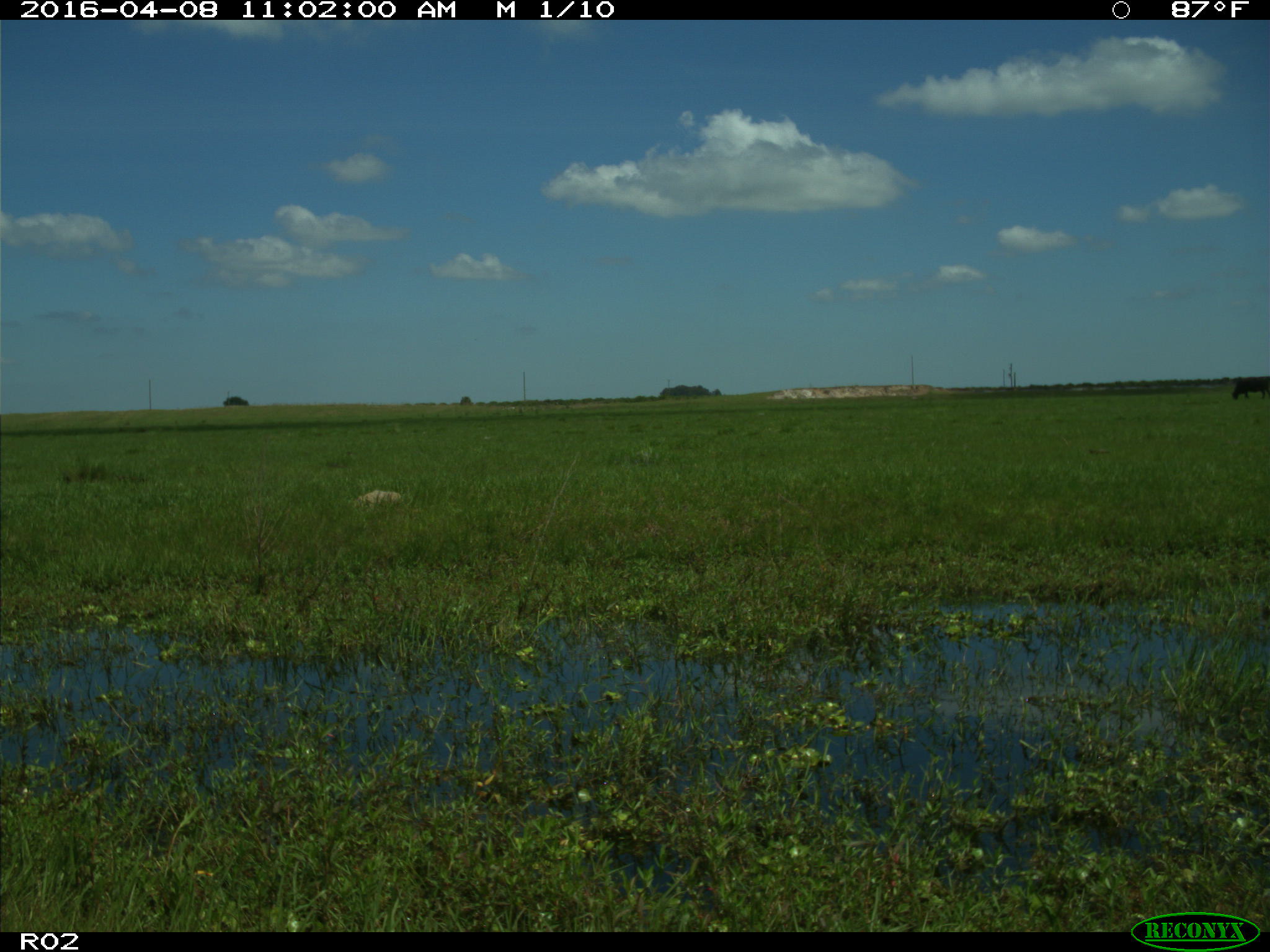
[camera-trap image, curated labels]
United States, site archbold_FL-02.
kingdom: Animalia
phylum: Chordata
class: Mammalia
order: Artiodactyla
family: Bovidae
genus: Bos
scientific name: Bos taurus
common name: domestic cow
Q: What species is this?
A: Bos taurus (domestic cow).